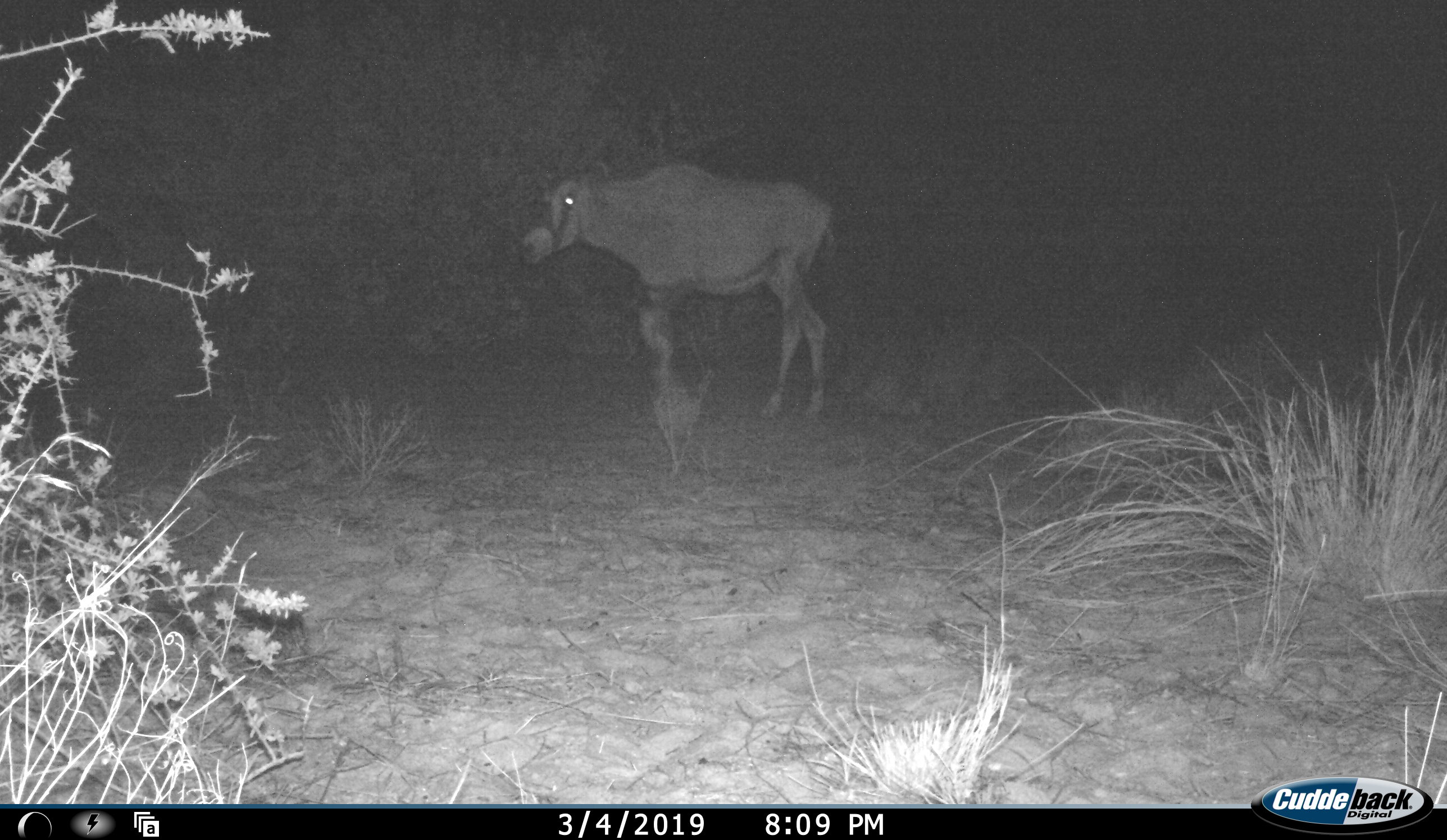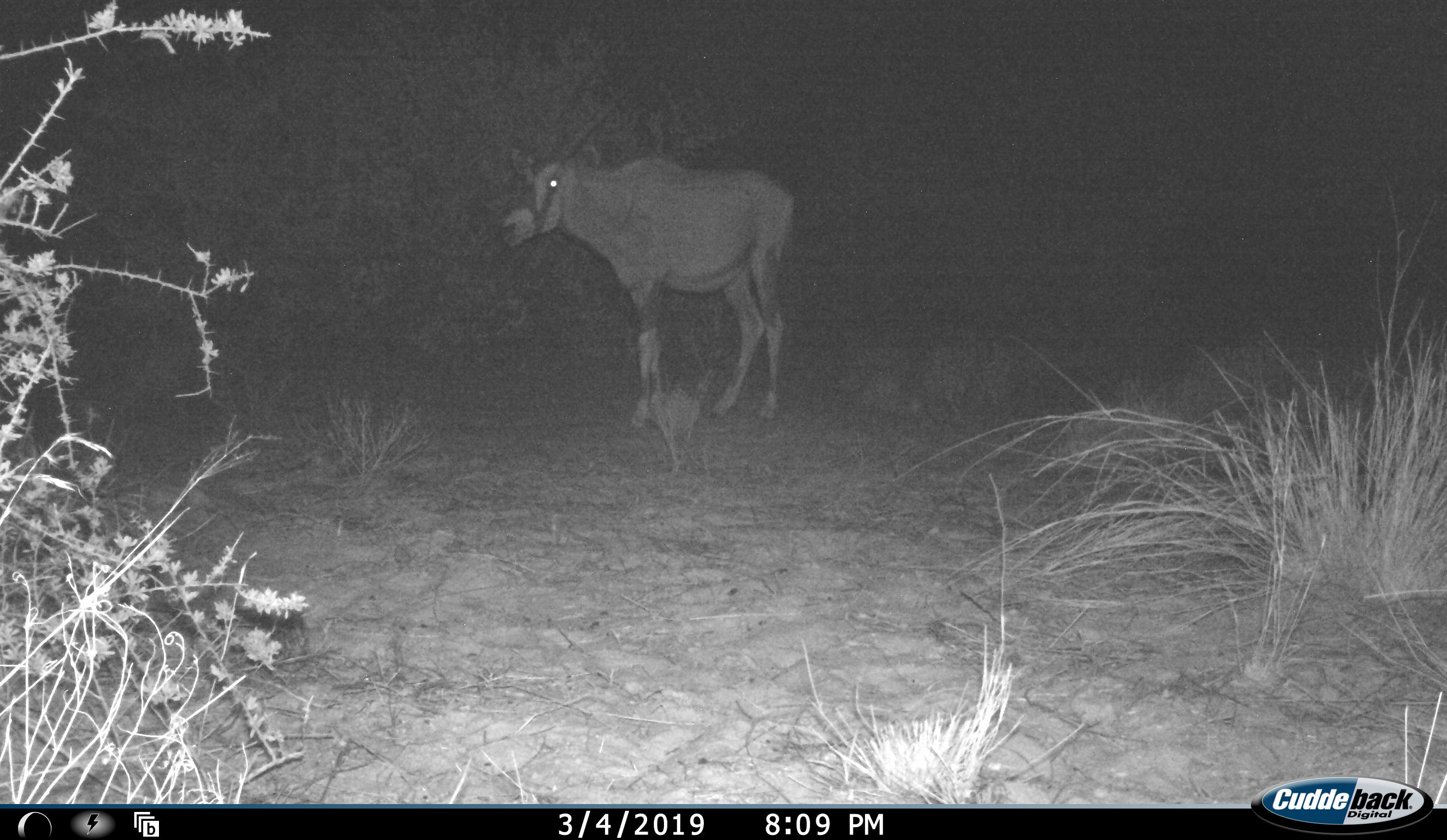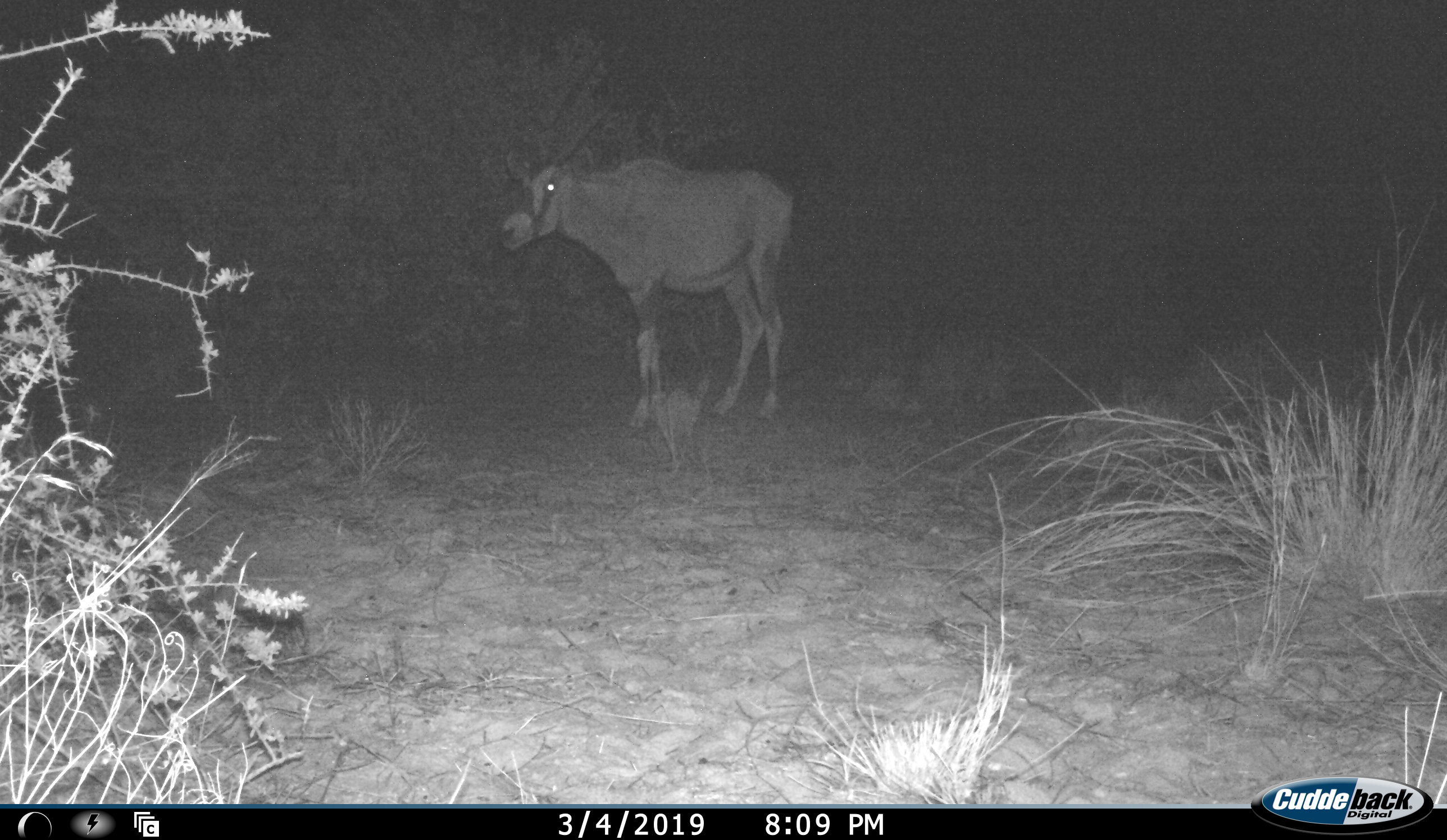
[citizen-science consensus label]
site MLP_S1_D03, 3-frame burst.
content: unidentified animal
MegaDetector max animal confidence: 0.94